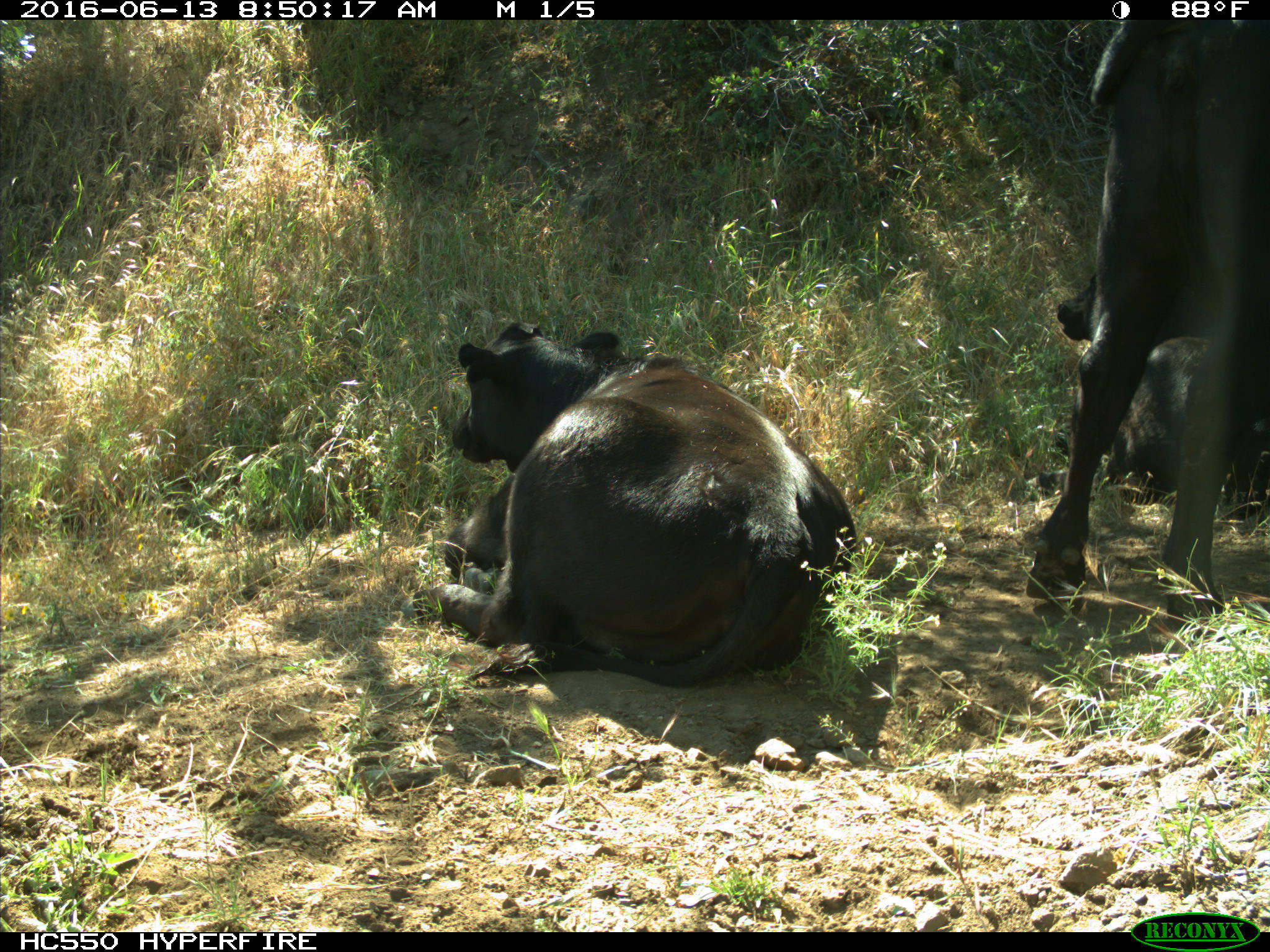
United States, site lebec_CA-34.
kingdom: Animalia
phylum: Chordata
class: Mammalia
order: Artiodactyla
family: Bovidae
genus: Bos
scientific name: Bos taurus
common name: domestic cow